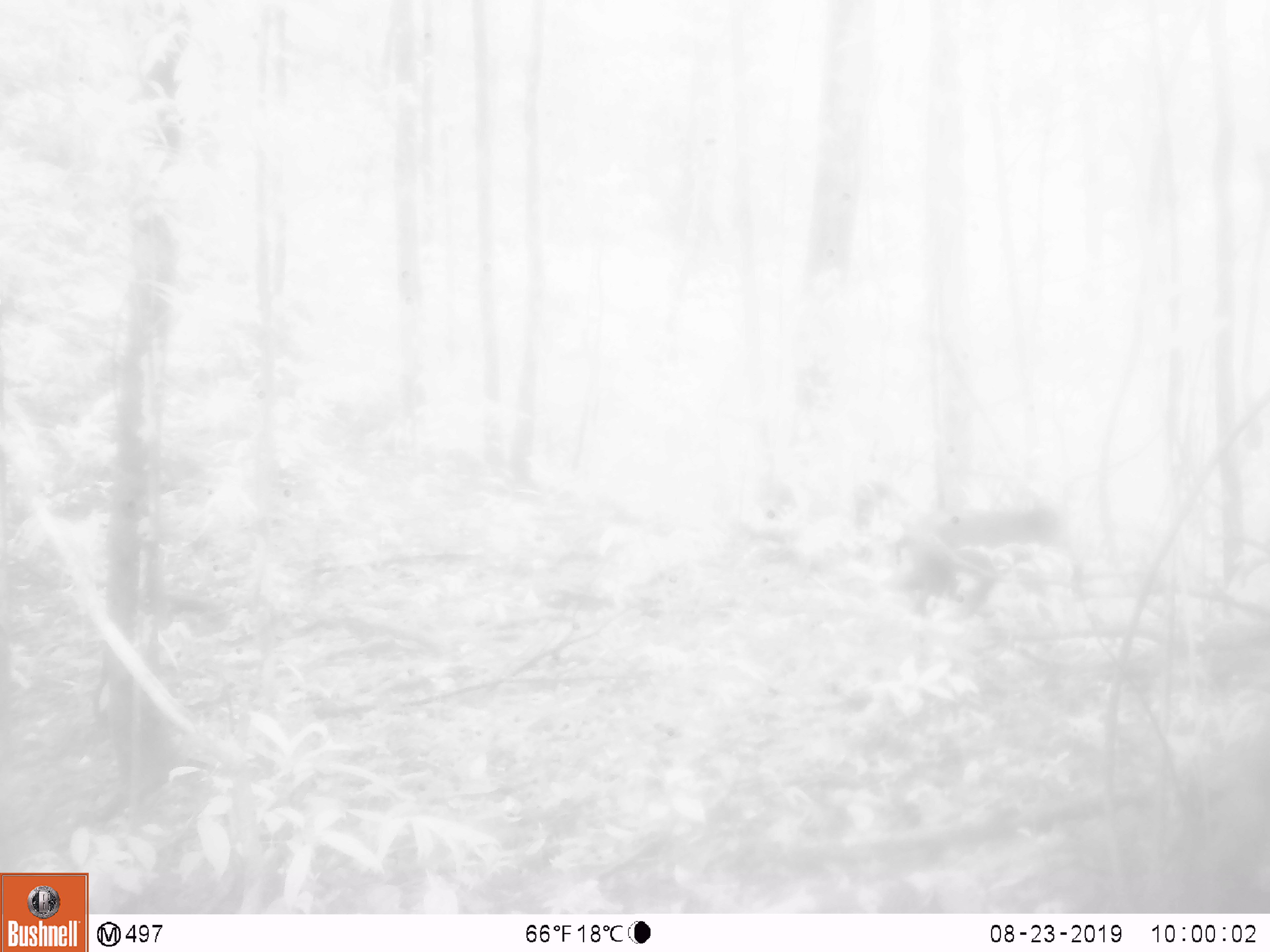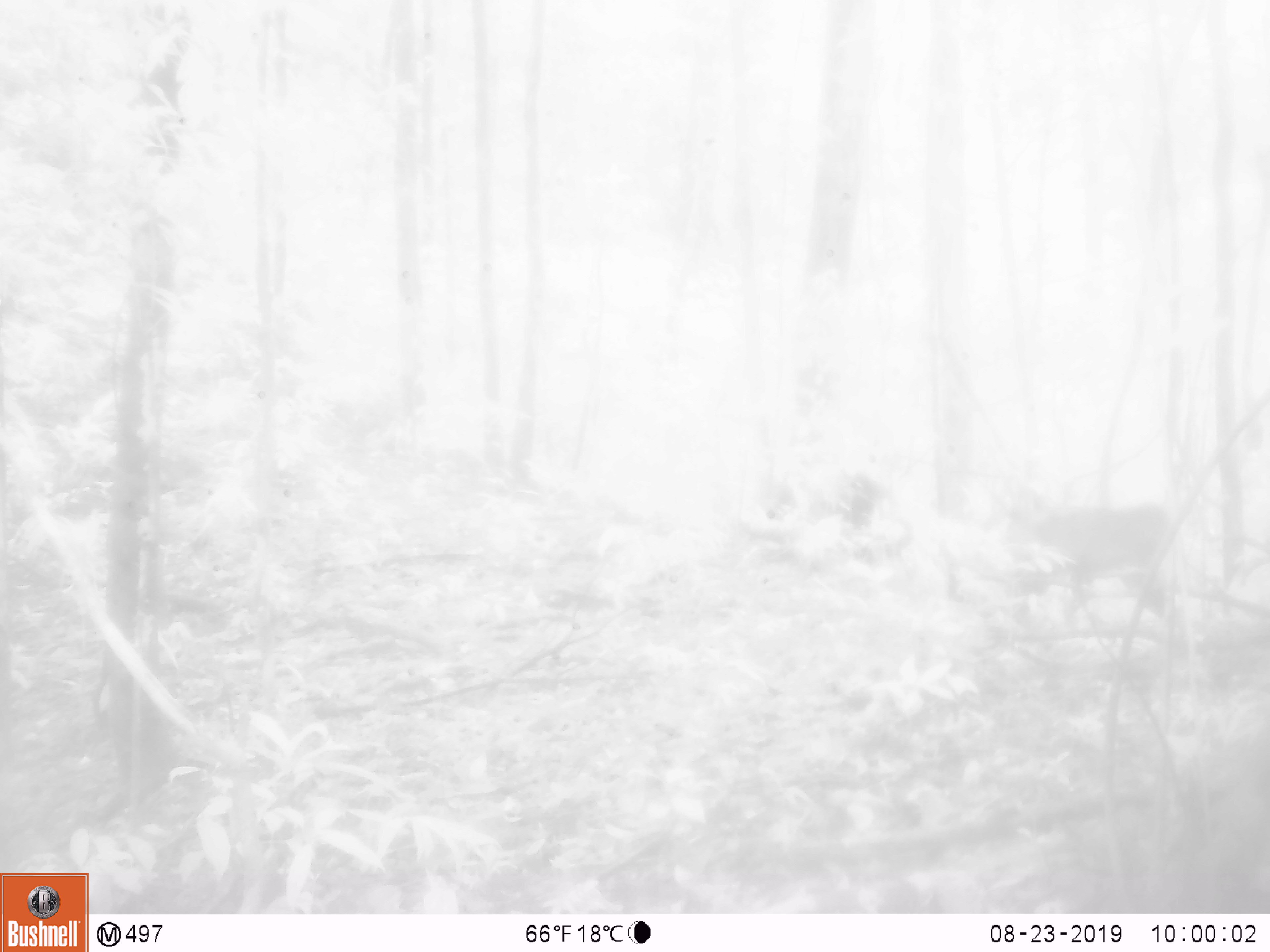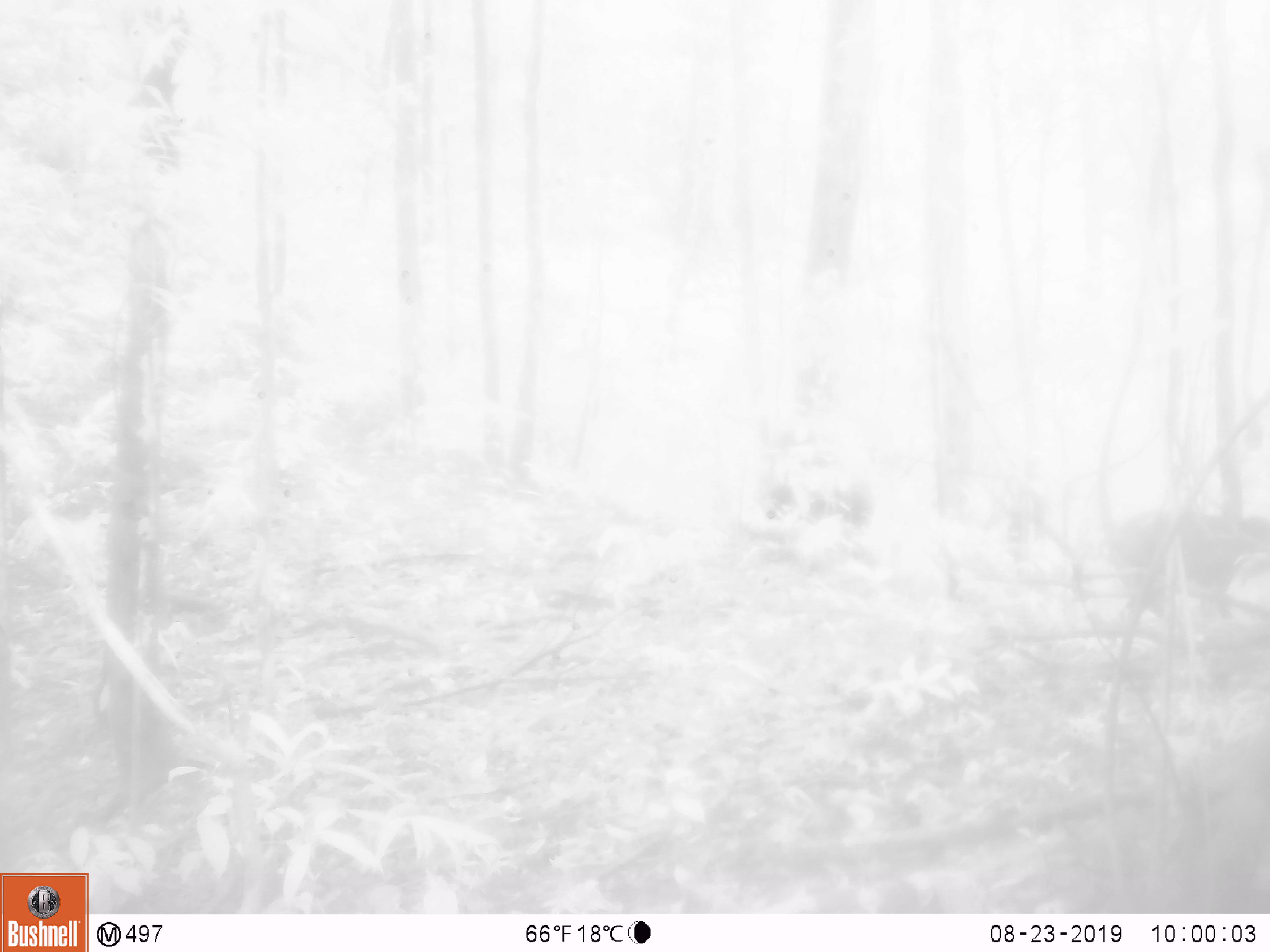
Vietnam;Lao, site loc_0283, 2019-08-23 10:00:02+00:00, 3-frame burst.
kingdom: Animalia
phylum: Chordata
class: Mammalia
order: Primates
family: Cercopithecidae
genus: Macaca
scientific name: Macaca arctoides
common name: stump-tailed macaque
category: stump tailed macaque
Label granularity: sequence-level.